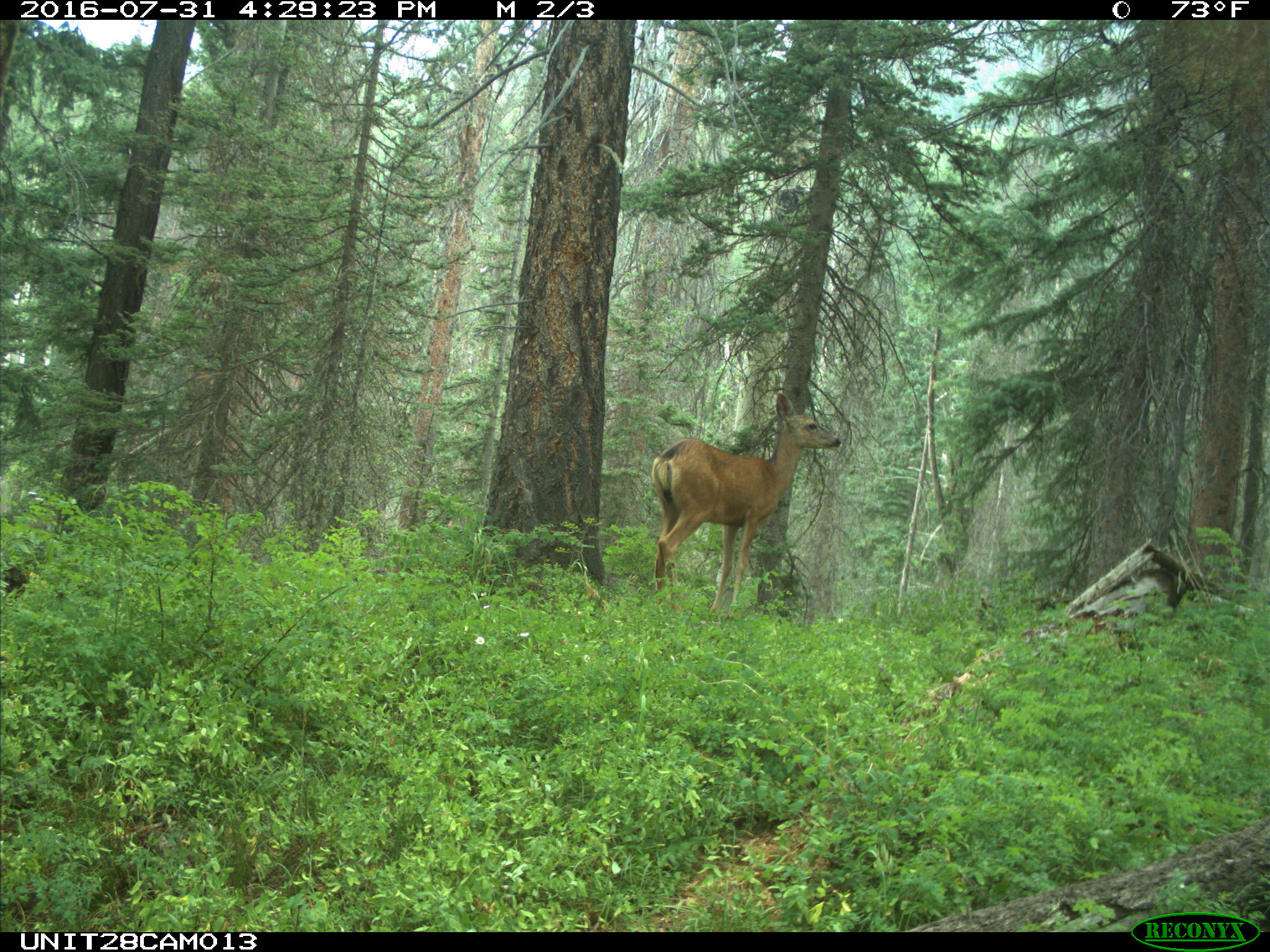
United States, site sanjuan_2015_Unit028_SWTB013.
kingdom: Animalia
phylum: Chordata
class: Mammalia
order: Artiodactyla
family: Cervidae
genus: Odocoileus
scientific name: Odocoileus hemionus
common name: mule deer